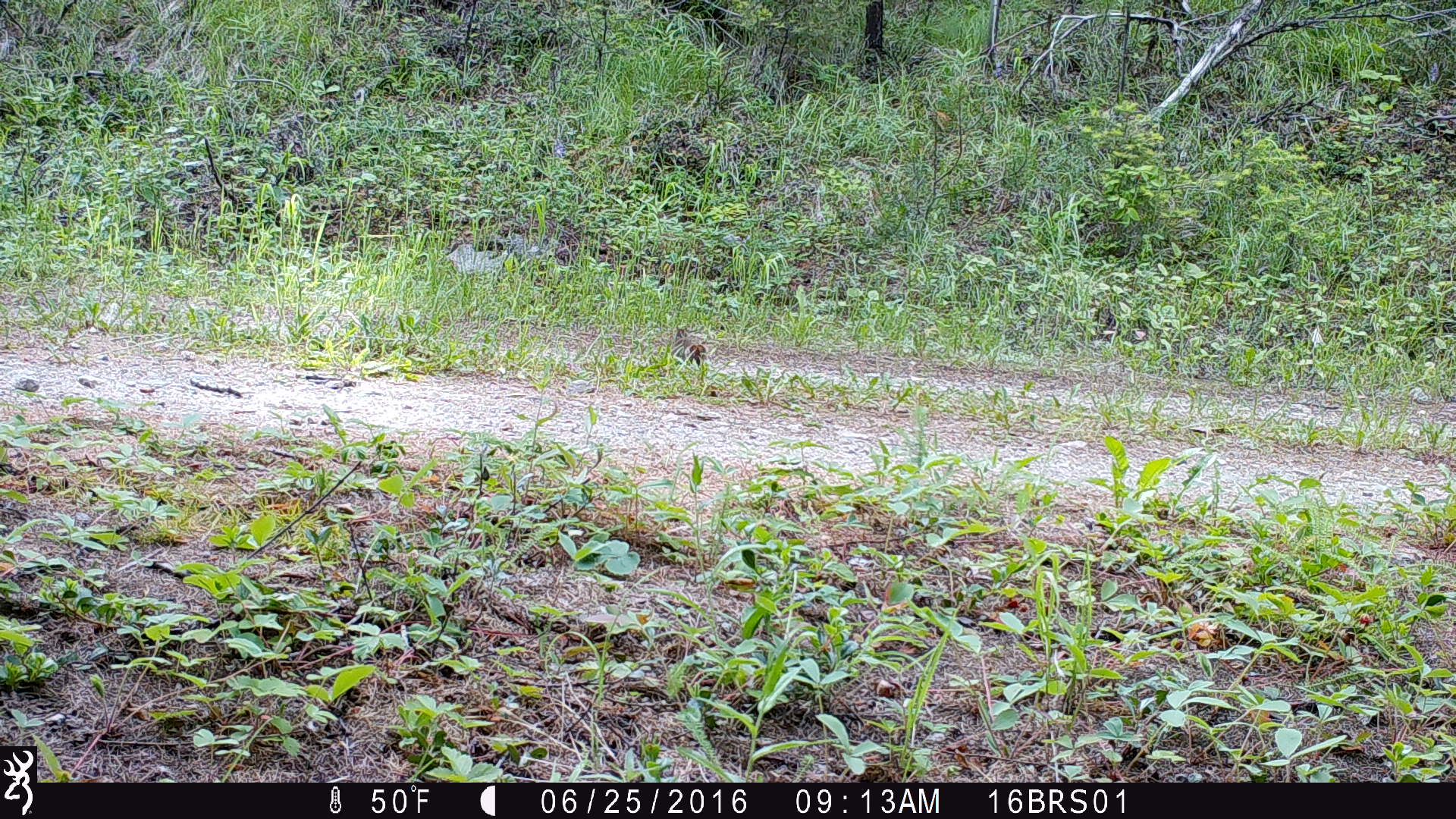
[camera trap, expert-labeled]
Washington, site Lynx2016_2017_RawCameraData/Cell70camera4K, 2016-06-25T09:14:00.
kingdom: Animalia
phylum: Chordata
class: Mammalia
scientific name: Mammalia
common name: small mammal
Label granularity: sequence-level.